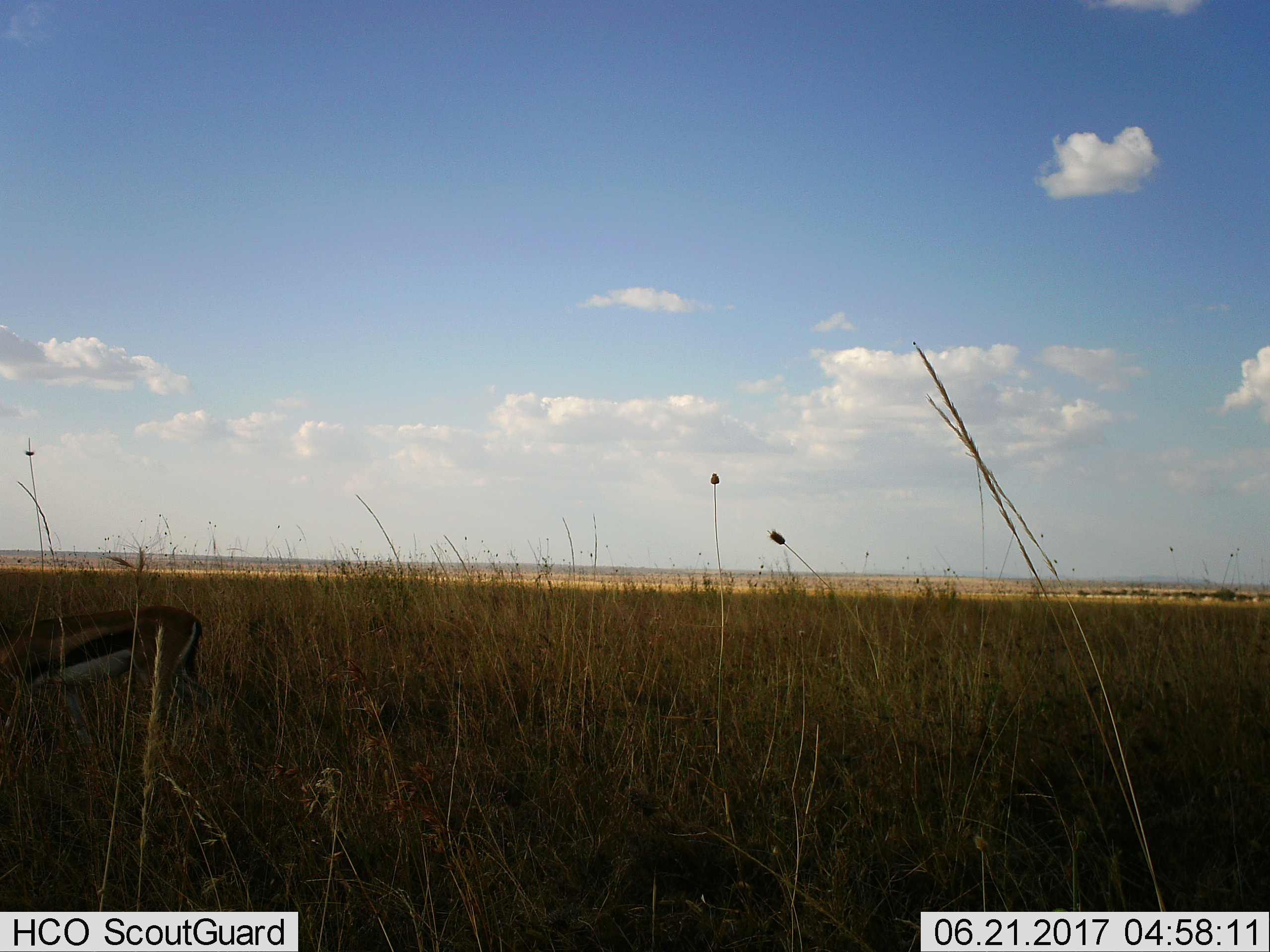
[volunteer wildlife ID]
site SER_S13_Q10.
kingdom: Animalia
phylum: Chordata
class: Mammalia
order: Artiodactyla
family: Bovidae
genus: Eudorcas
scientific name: Eudorcas thomsonii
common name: thomson's gazelle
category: gazellethomsons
Gazellethomsons (thomson's gazelle) (Eudorcas thomsonii), count 1. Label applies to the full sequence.